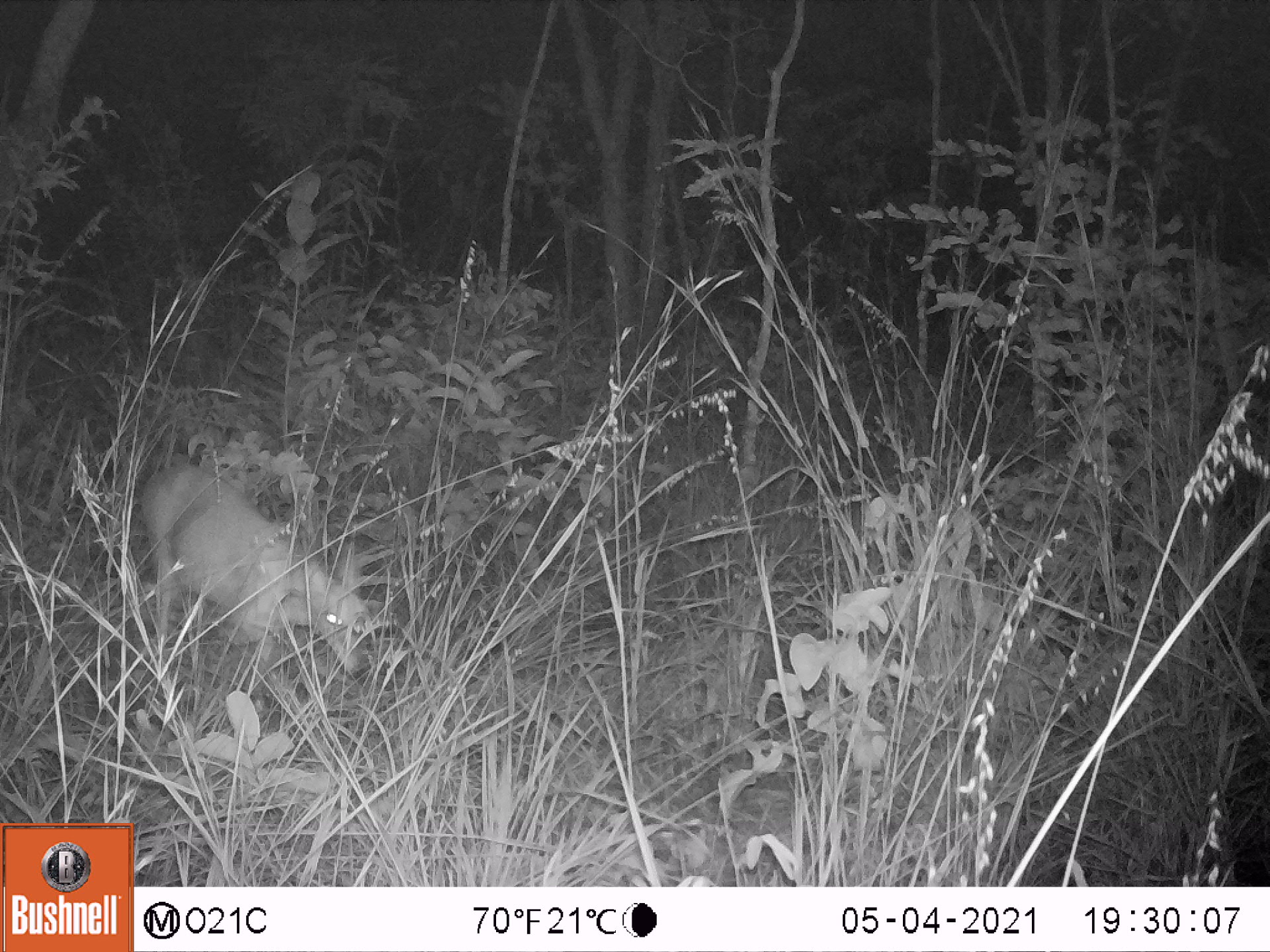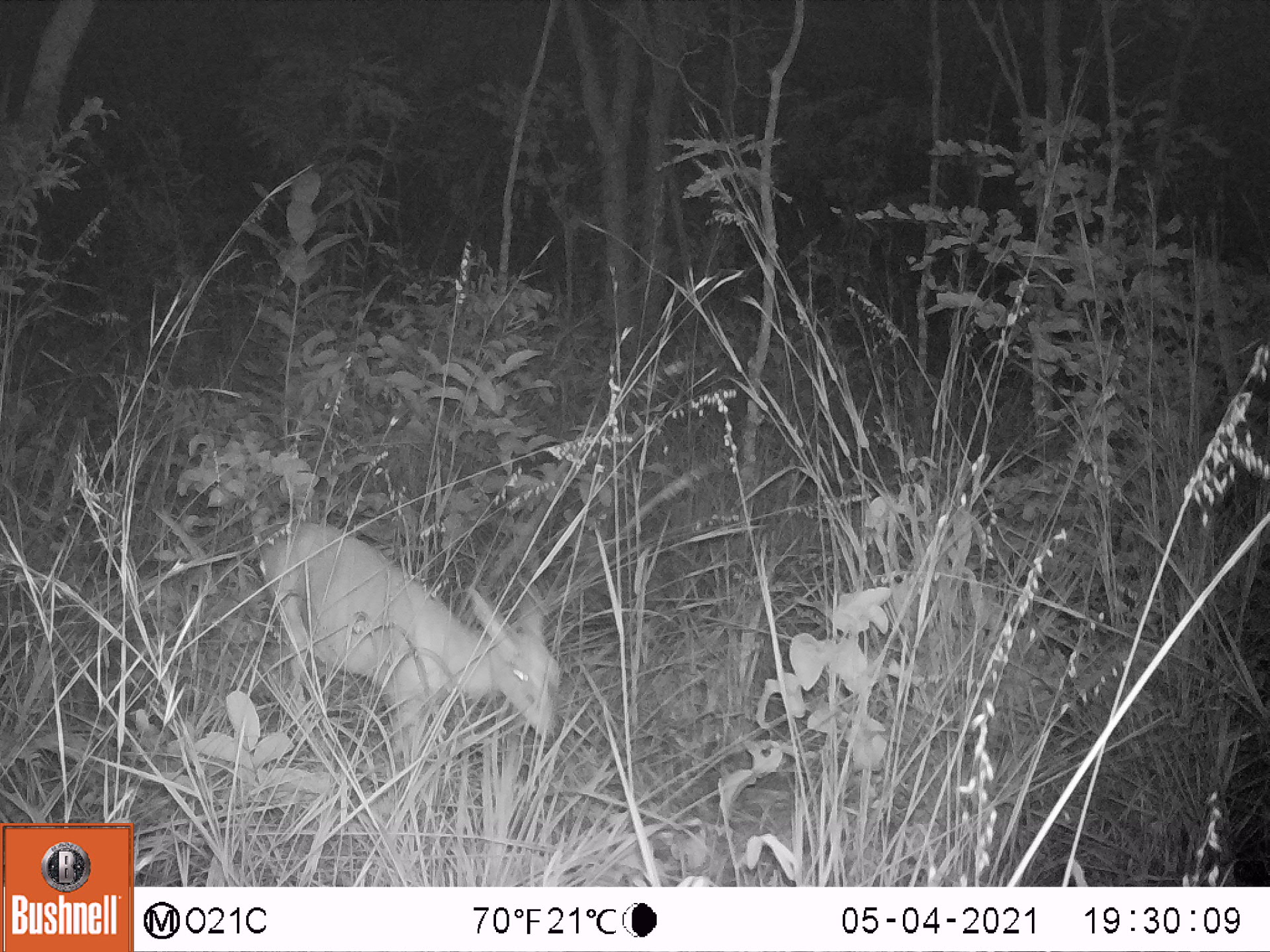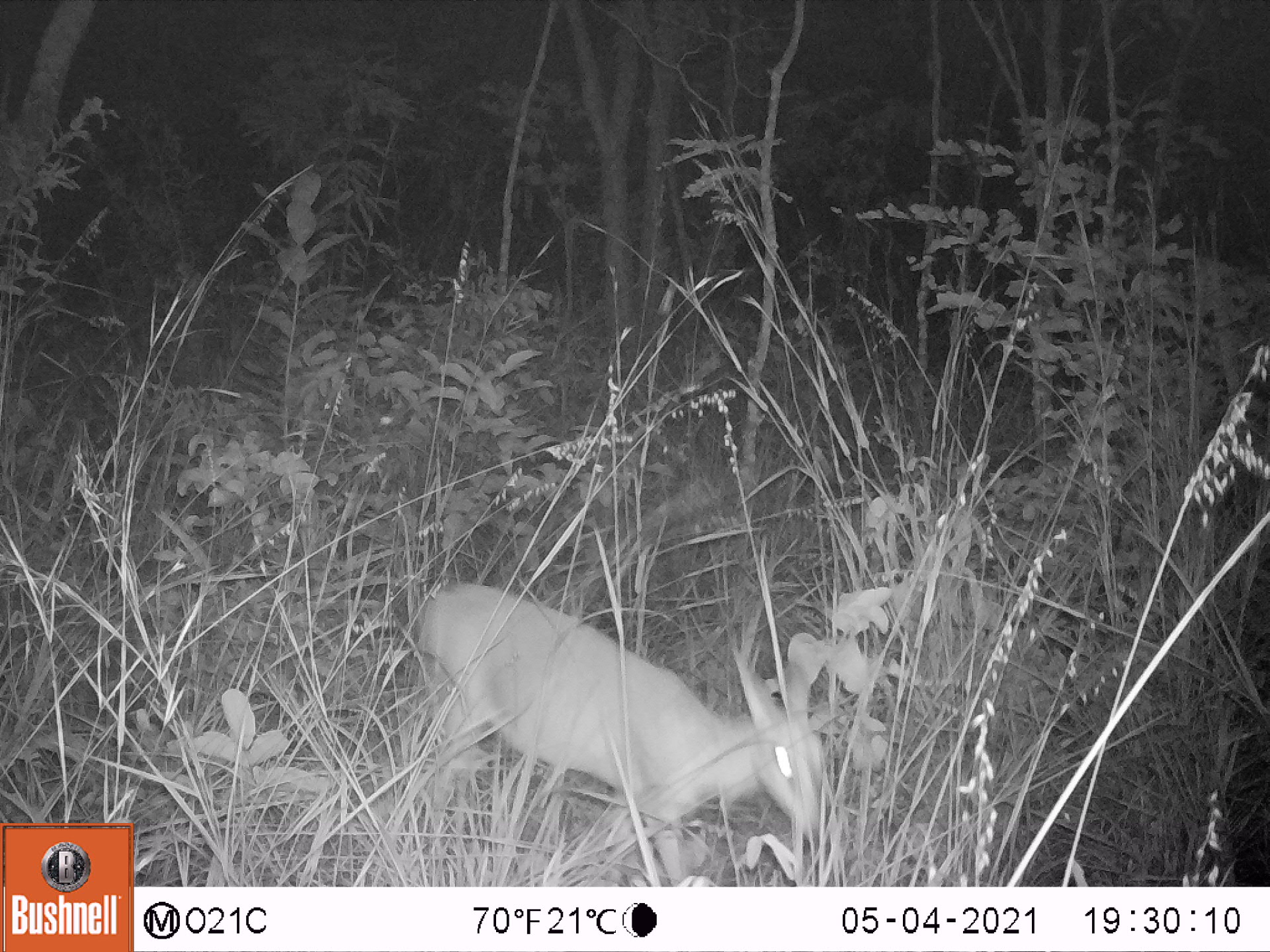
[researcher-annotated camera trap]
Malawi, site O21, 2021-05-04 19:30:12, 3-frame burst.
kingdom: Animalia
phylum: Chordata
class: Mammalia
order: Artiodactyla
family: Bovidae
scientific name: Antilopinae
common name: small antelope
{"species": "small antelope (Antilopinae)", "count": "1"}